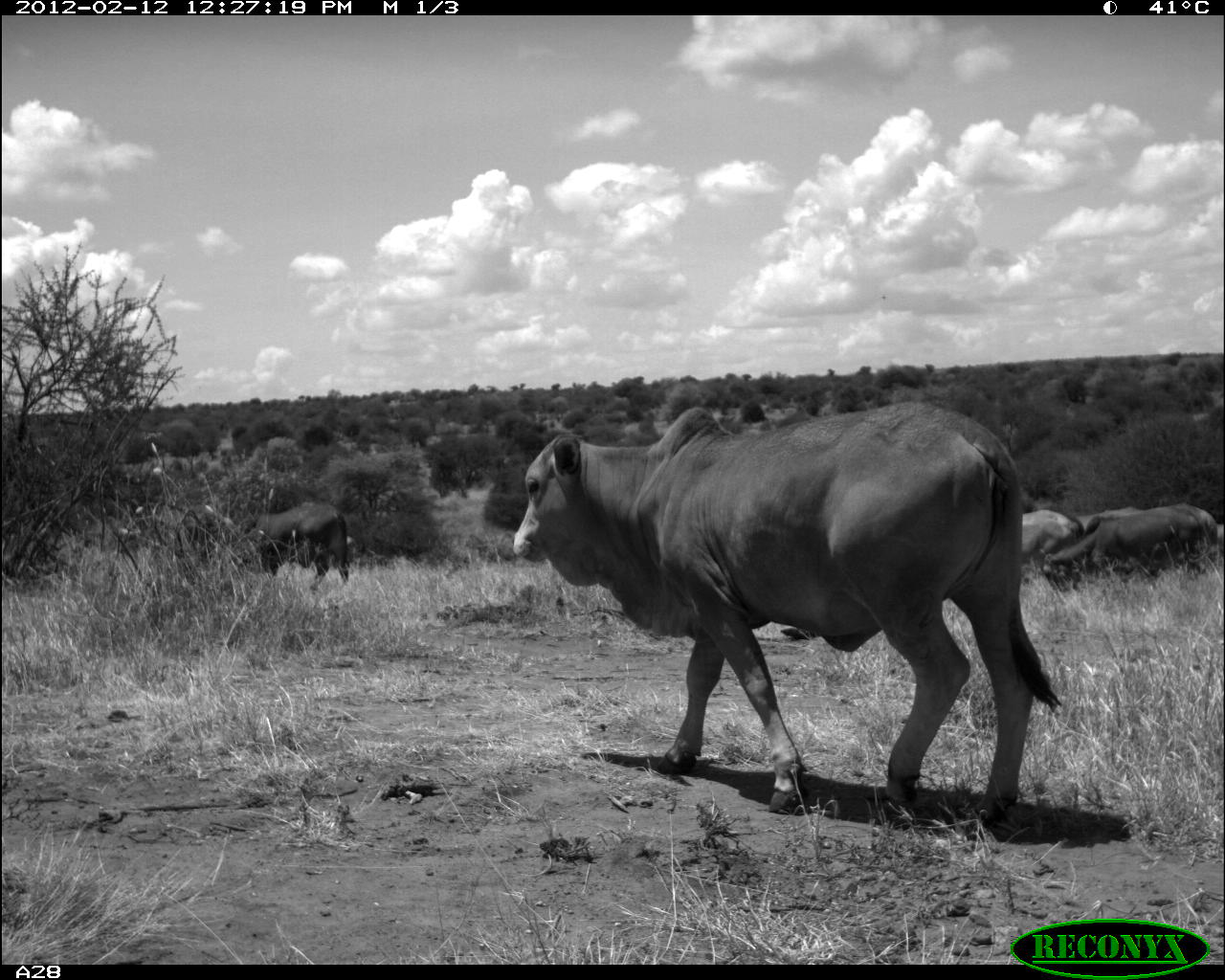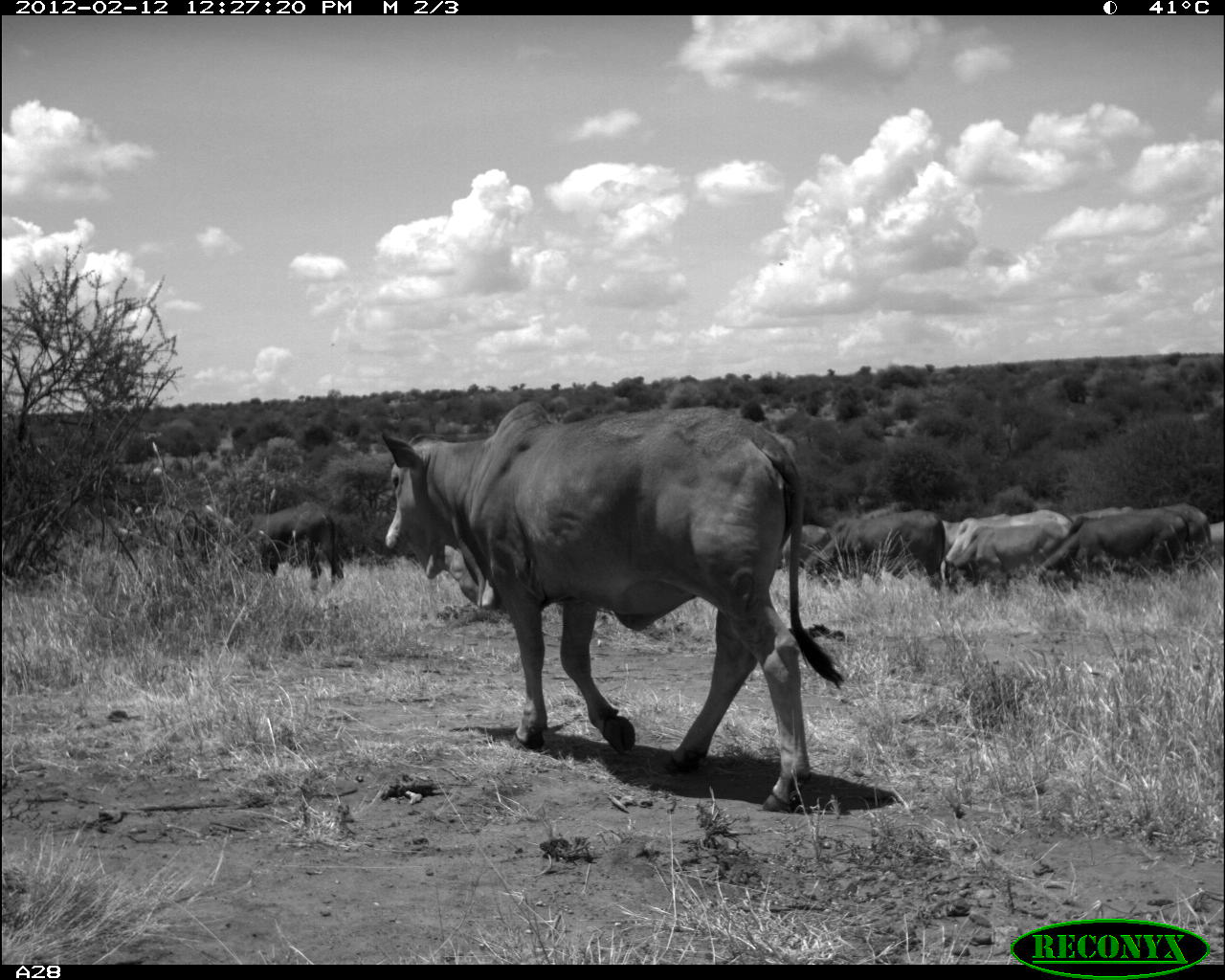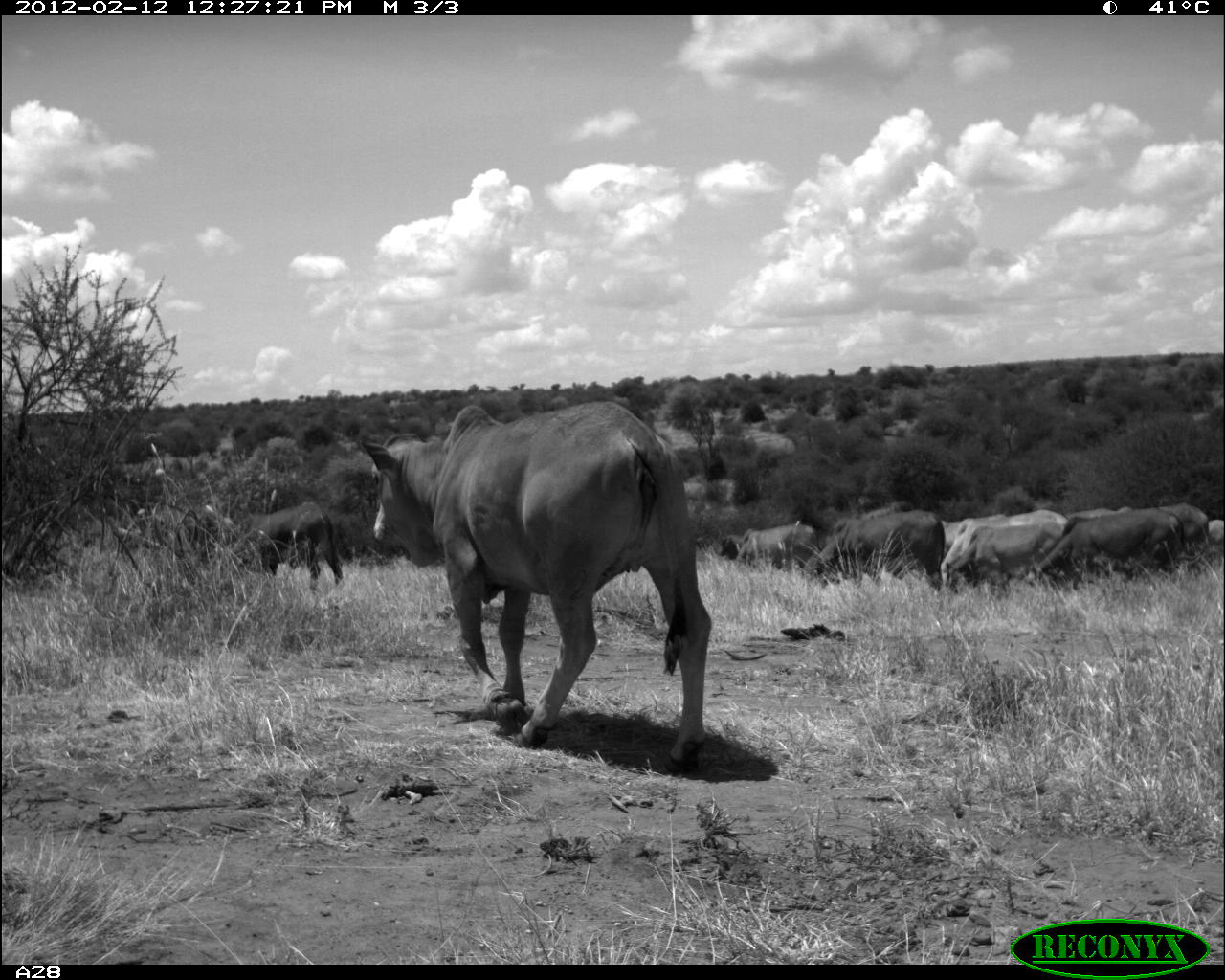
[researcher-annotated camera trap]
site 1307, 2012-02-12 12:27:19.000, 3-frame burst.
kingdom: Animalia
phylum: Chordata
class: Mammalia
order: Artiodactyla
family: Bovidae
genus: Bos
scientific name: Bos taurus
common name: domestic cattle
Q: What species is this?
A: Bos taurus (domestic cattle).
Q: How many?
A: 5.